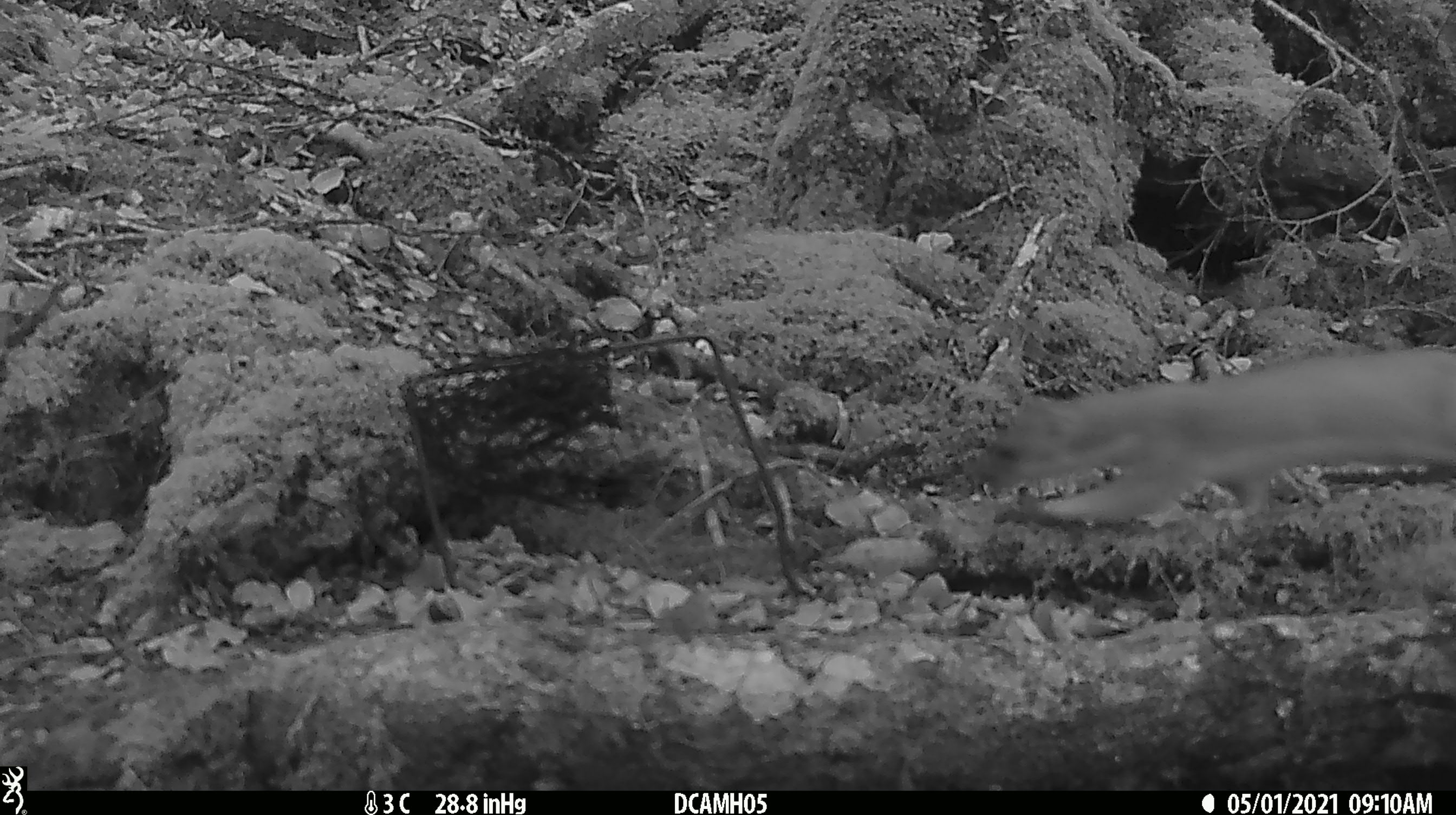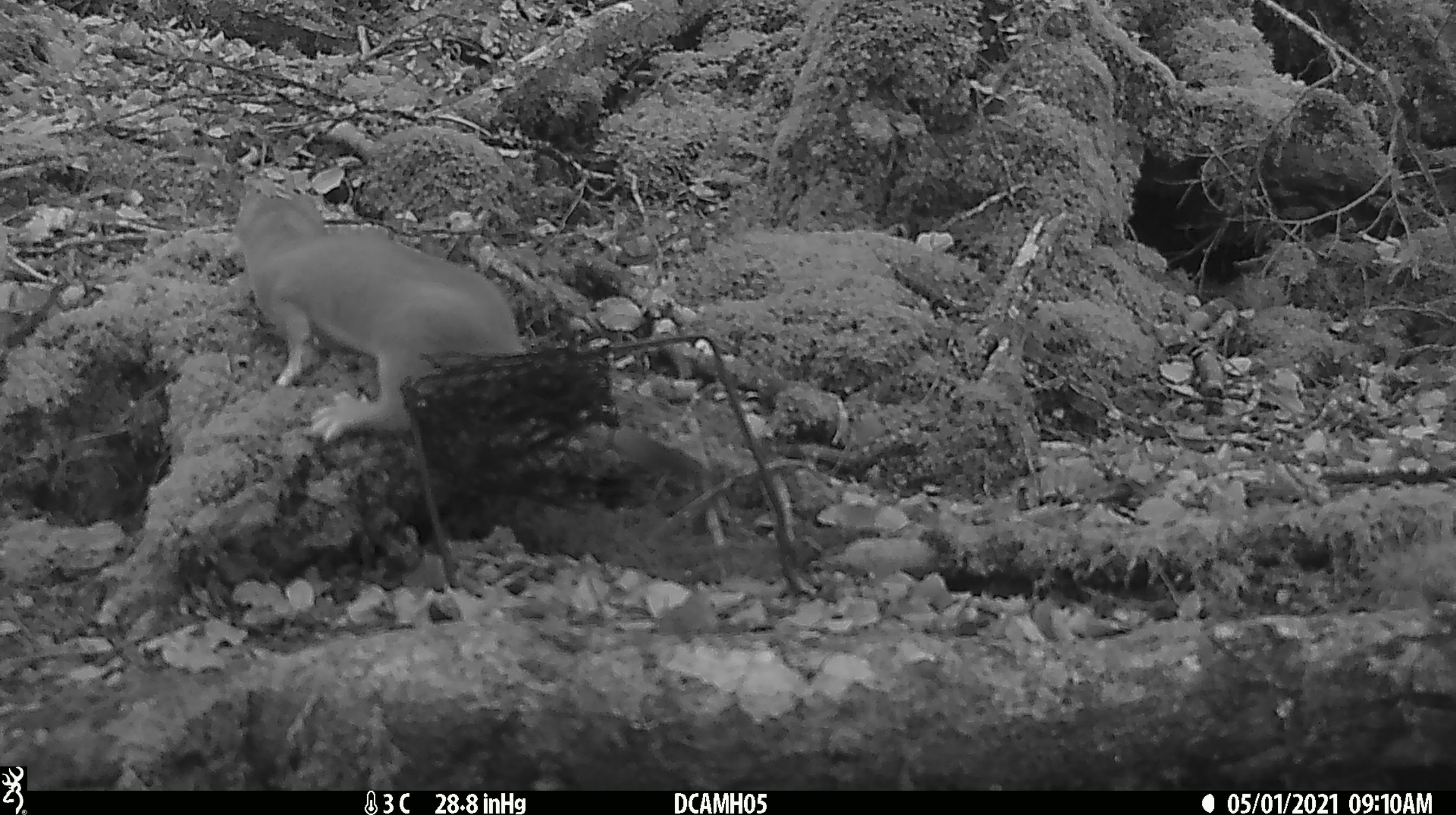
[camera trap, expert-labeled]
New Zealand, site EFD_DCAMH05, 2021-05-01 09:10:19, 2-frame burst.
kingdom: Animalia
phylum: Chordata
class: Mammalia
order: Carnivora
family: Mustelidae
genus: Mustela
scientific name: Mustela erminea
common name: stoat